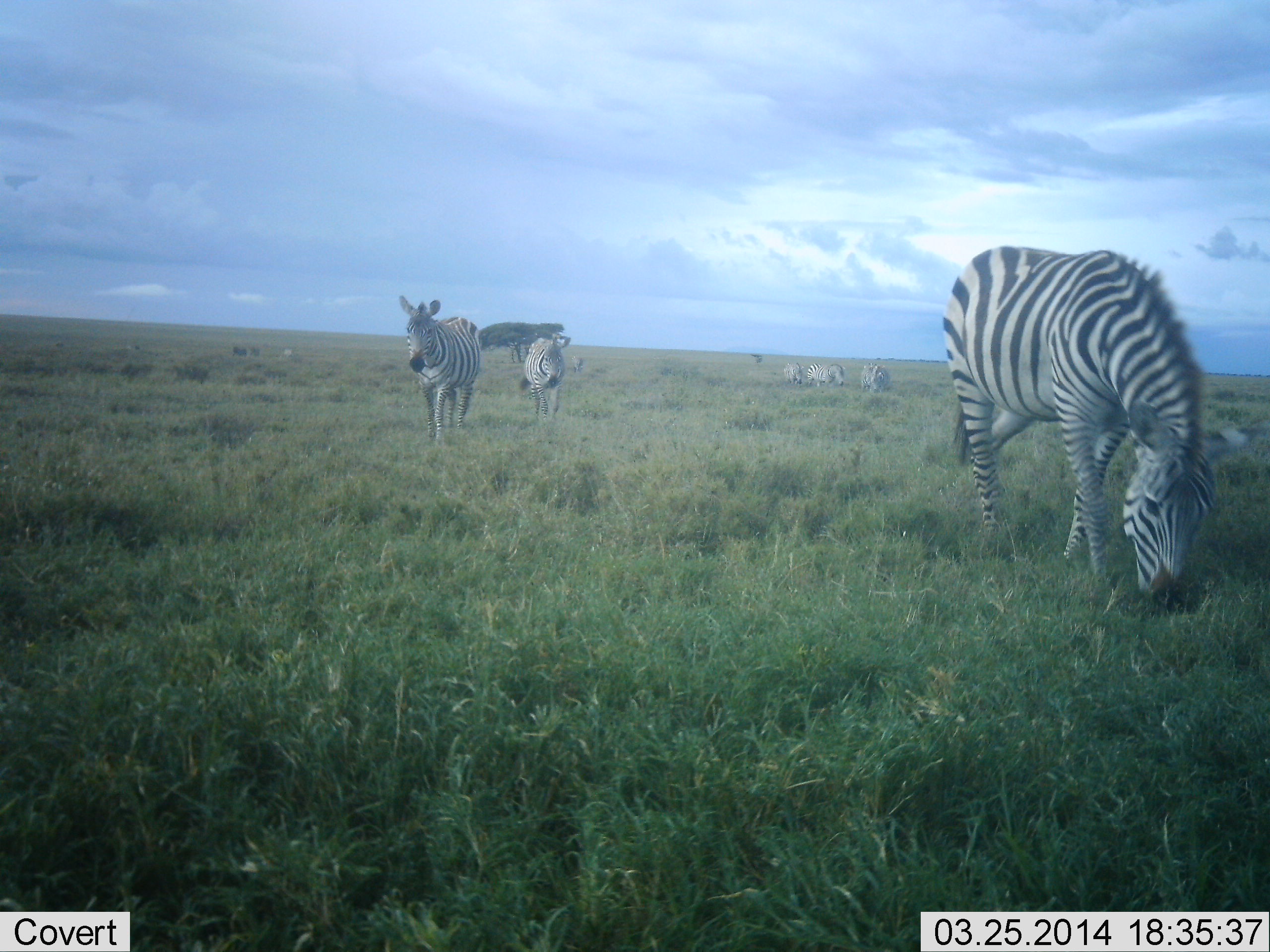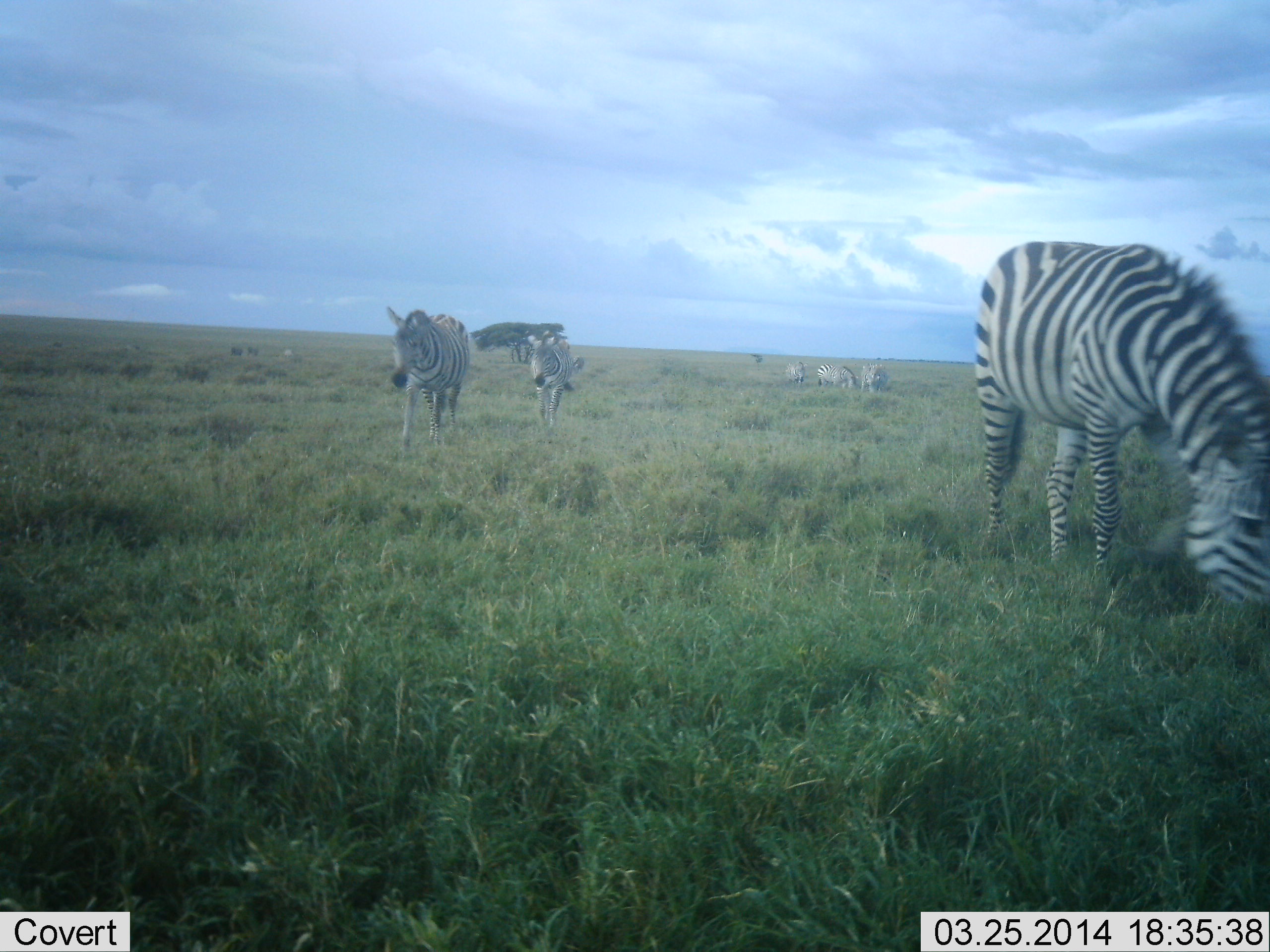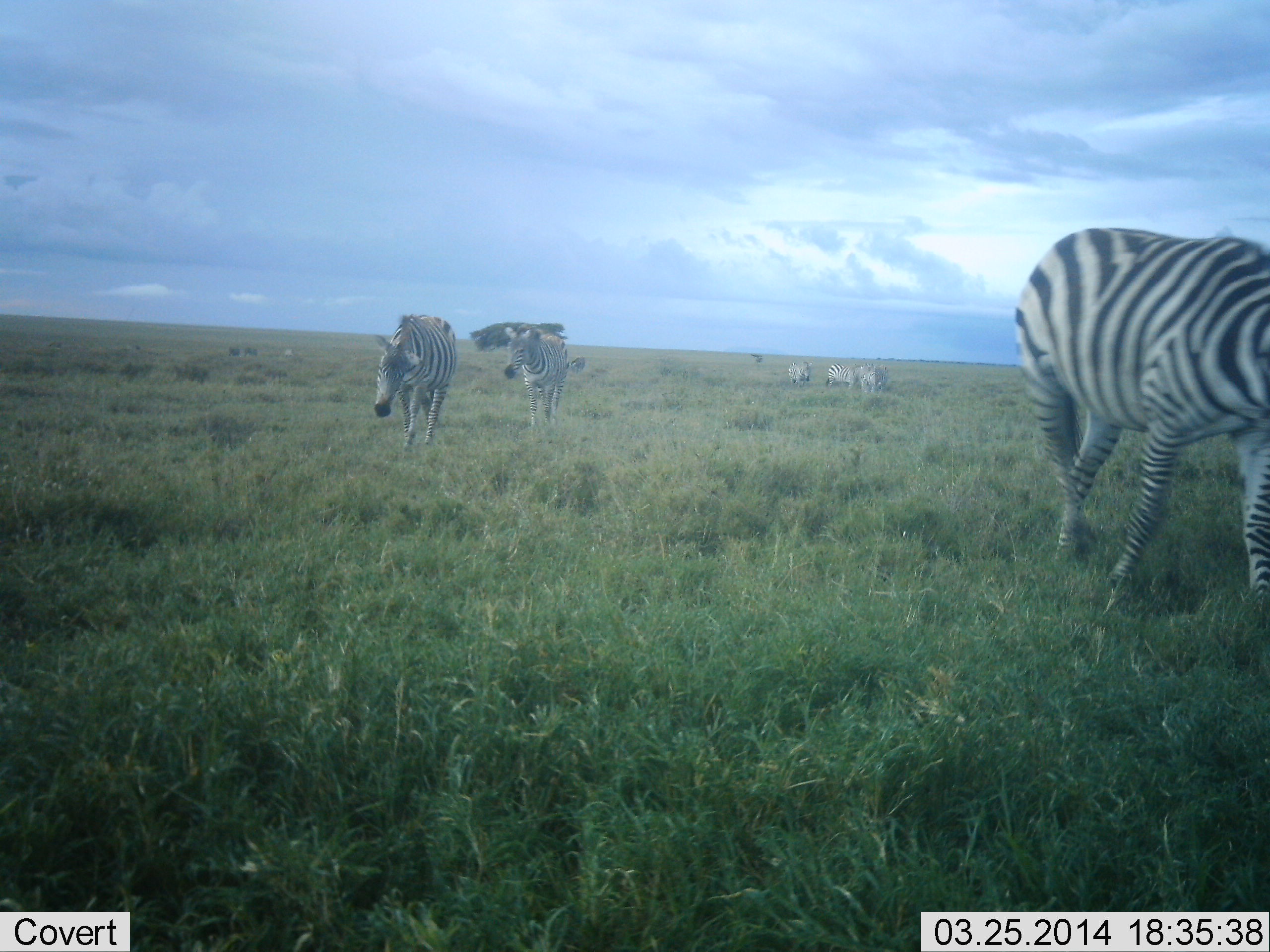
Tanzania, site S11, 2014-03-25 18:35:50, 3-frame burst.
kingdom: Animalia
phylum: Chordata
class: Mammalia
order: Perissodactyla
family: Equidae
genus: Equus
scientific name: Equus quagga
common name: plains zebra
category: zebra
Zebra (plains zebra) (Equus quagga), count 7. Behavior (volunteer vote fractions): standing 30%, resting 0%, moving 100%, interacting 0%. Young present (vote fraction): 0%. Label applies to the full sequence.